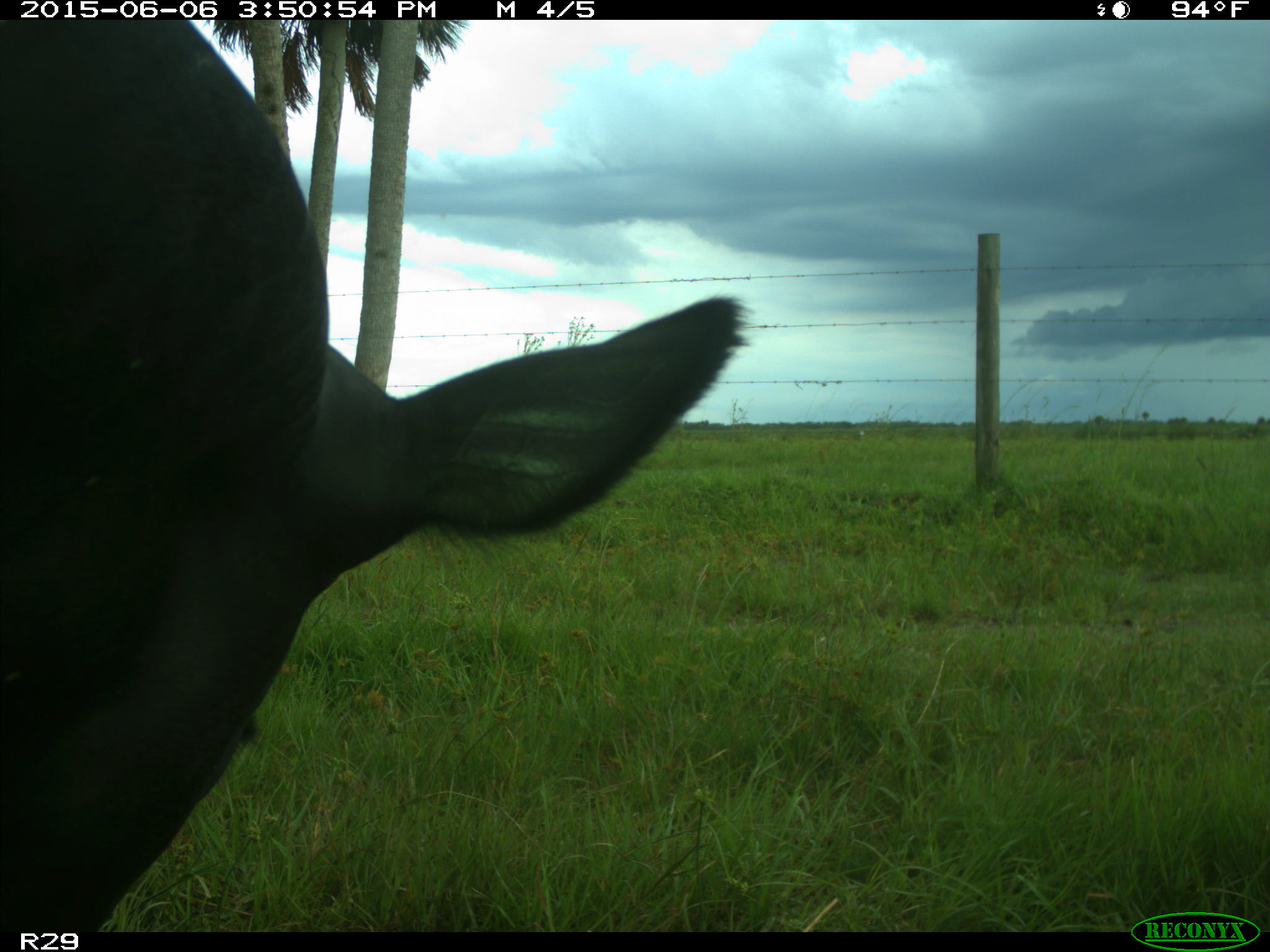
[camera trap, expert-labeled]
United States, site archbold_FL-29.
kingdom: Animalia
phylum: Chordata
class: Mammalia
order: Artiodactyla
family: Bovidae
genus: Bos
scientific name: Bos taurus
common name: domestic cow